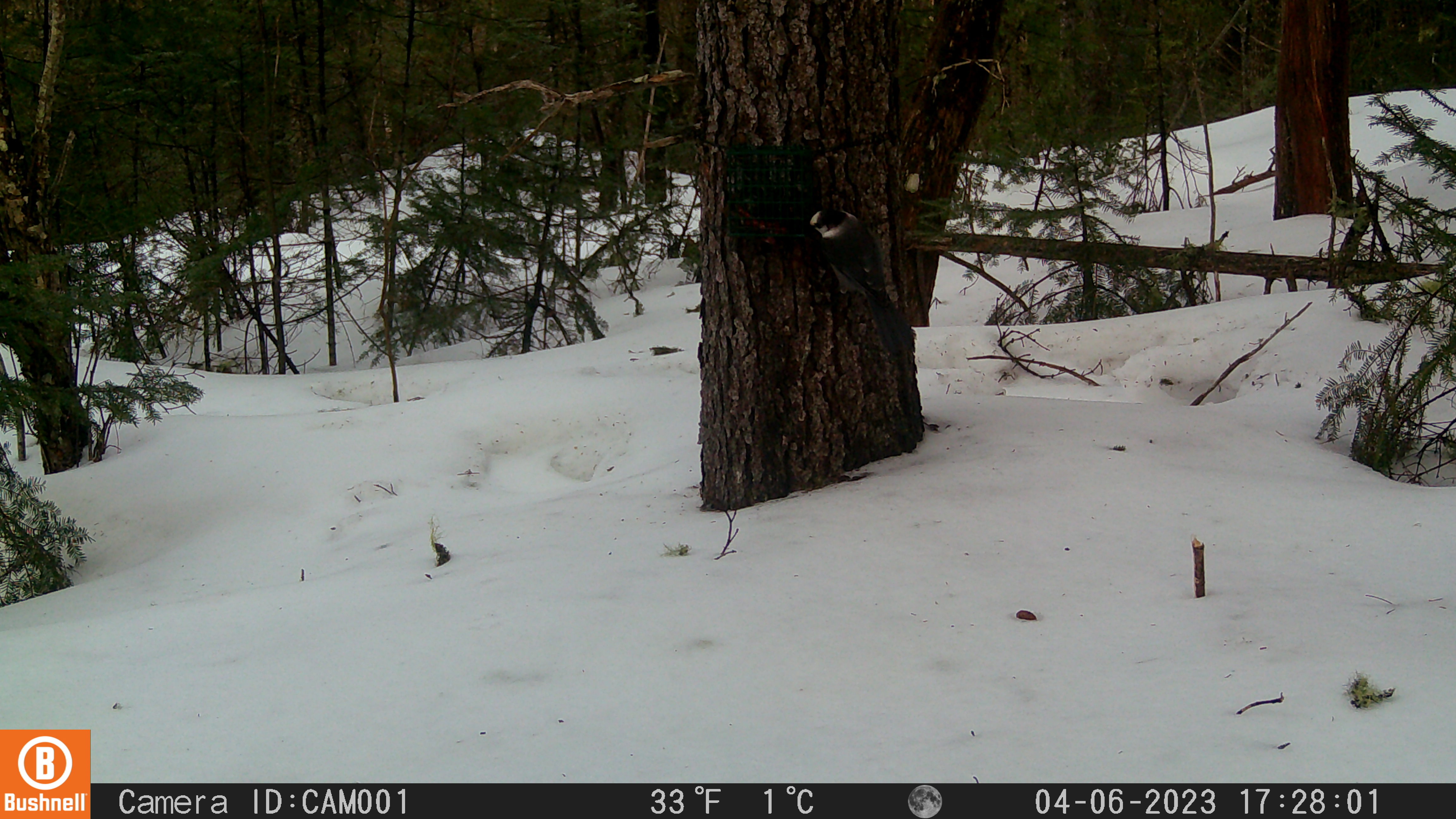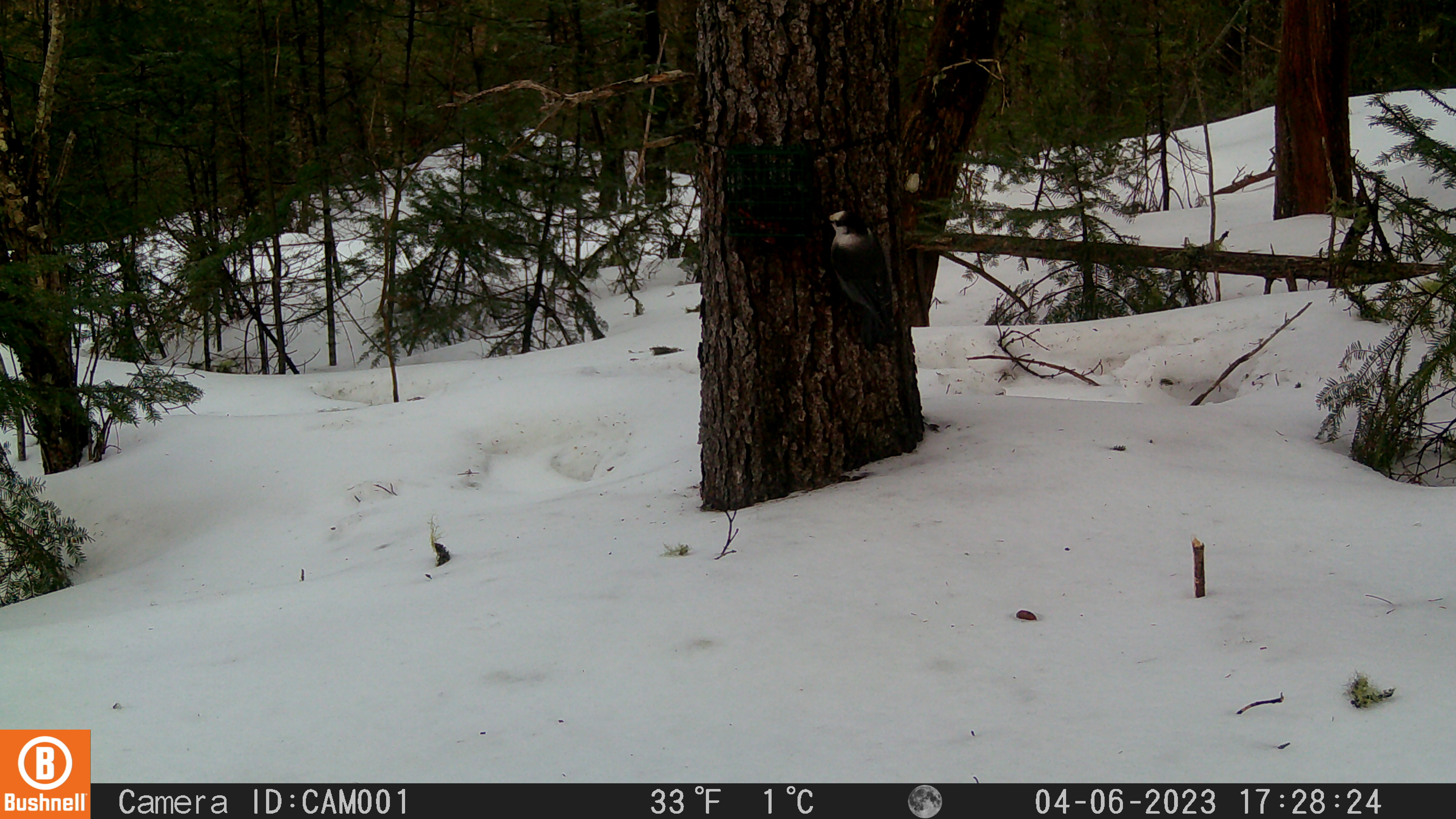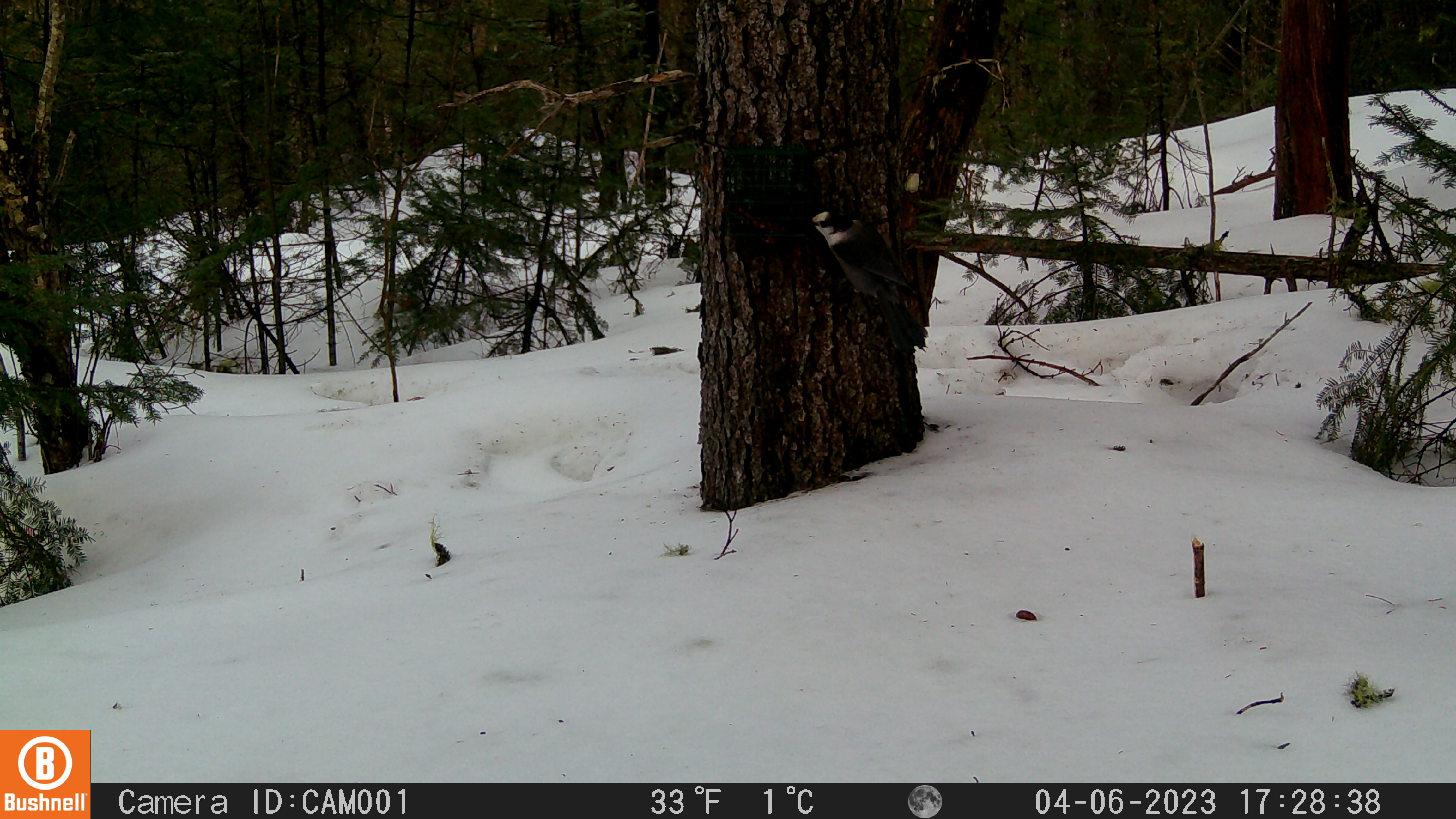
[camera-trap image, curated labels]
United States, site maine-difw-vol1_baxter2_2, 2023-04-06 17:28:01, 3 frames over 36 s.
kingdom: Animalia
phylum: Chordata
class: Aves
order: Passeriformes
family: Corvidae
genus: Perisoreus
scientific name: Perisoreus canadensis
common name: canada jay